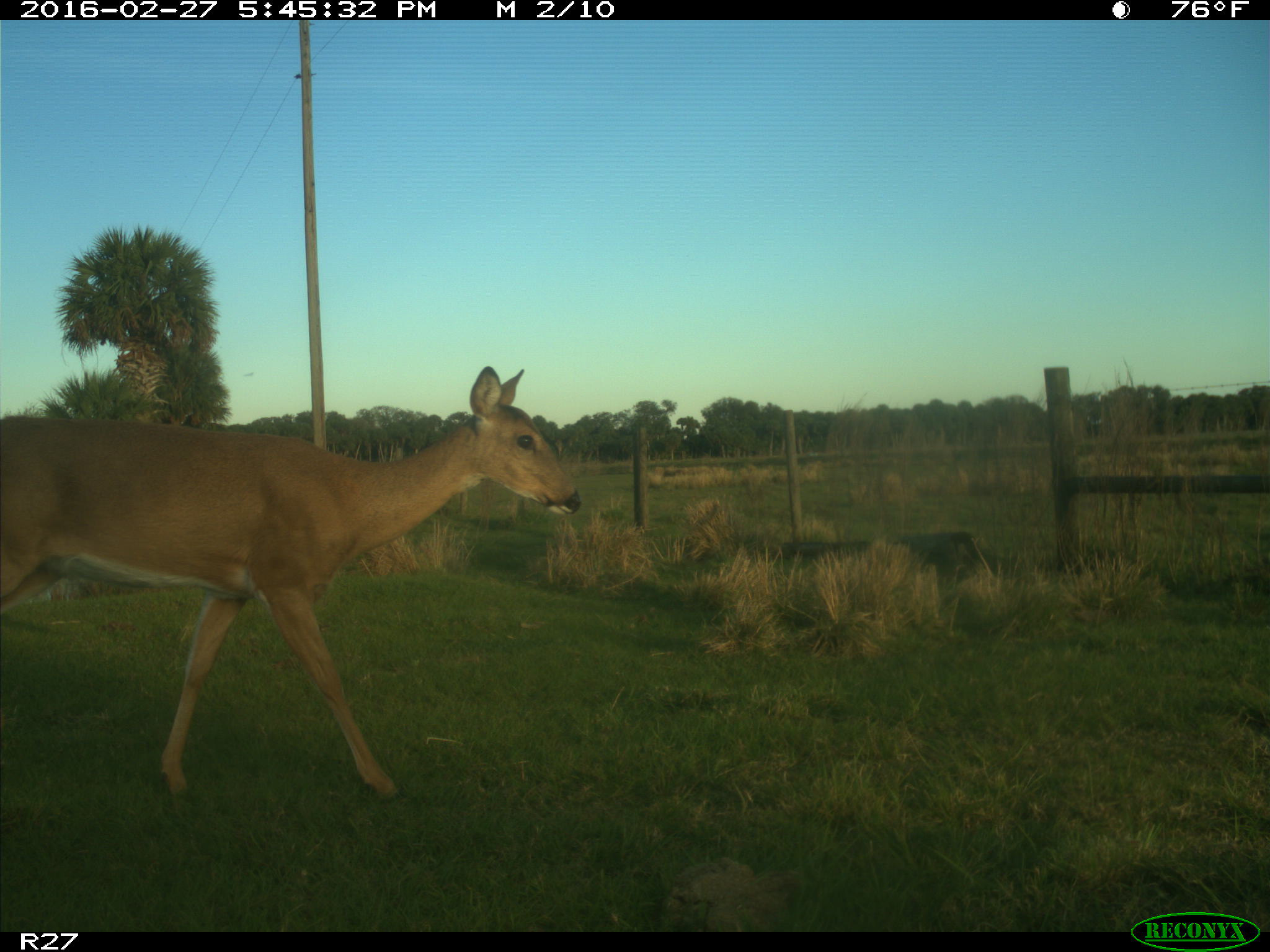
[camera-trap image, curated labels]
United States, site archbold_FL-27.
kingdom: Animalia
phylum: Chordata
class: Mammalia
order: Artiodactyla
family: Cervidae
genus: Odocoileus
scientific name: Odocoileus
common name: deer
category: unidentified deer